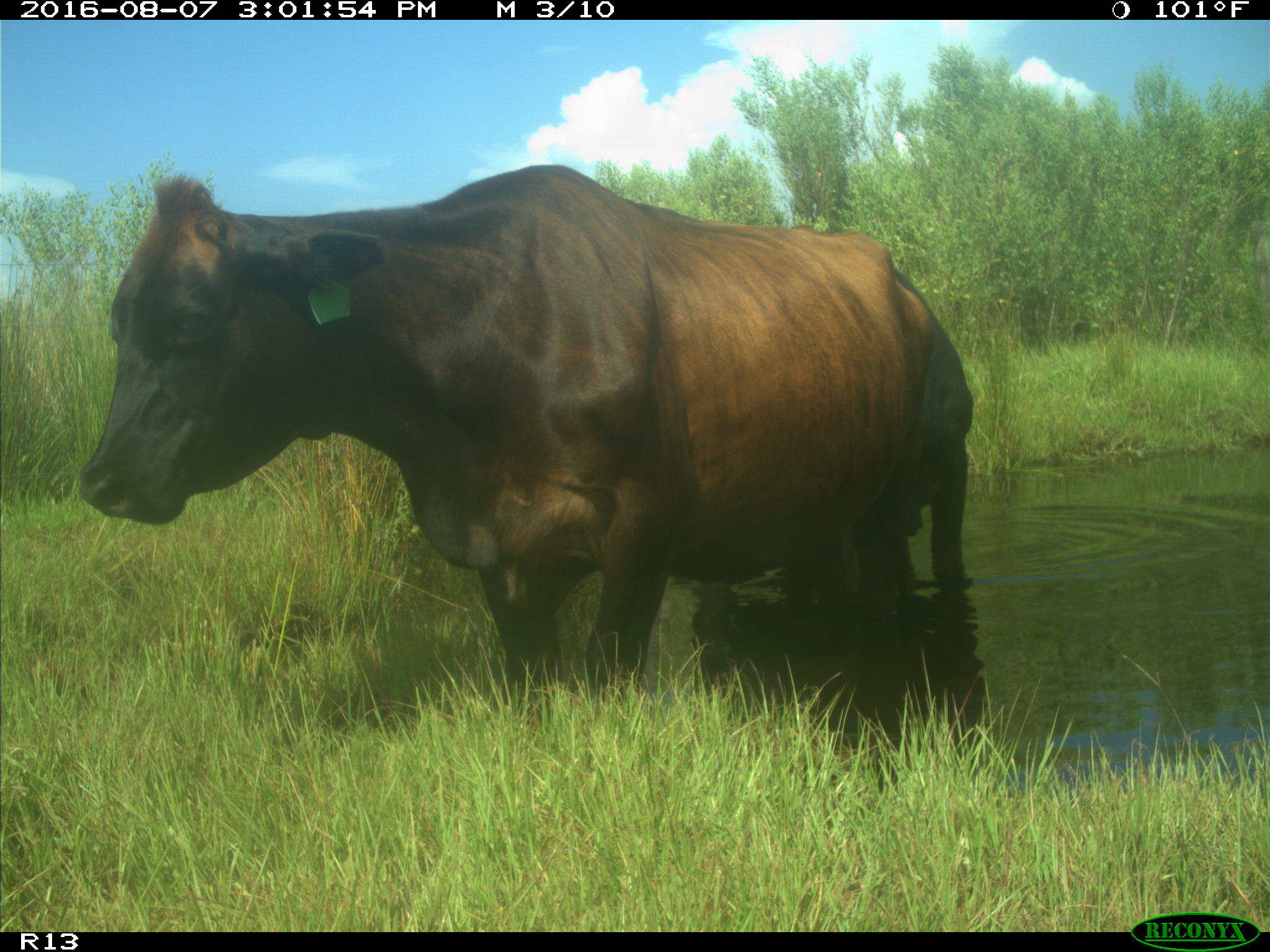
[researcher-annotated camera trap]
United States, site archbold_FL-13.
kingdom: Animalia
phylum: Chordata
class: Mammalia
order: Artiodactyla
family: Bovidae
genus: Bos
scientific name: Bos taurus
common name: domestic cow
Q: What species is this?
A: Bos taurus (domestic cow).